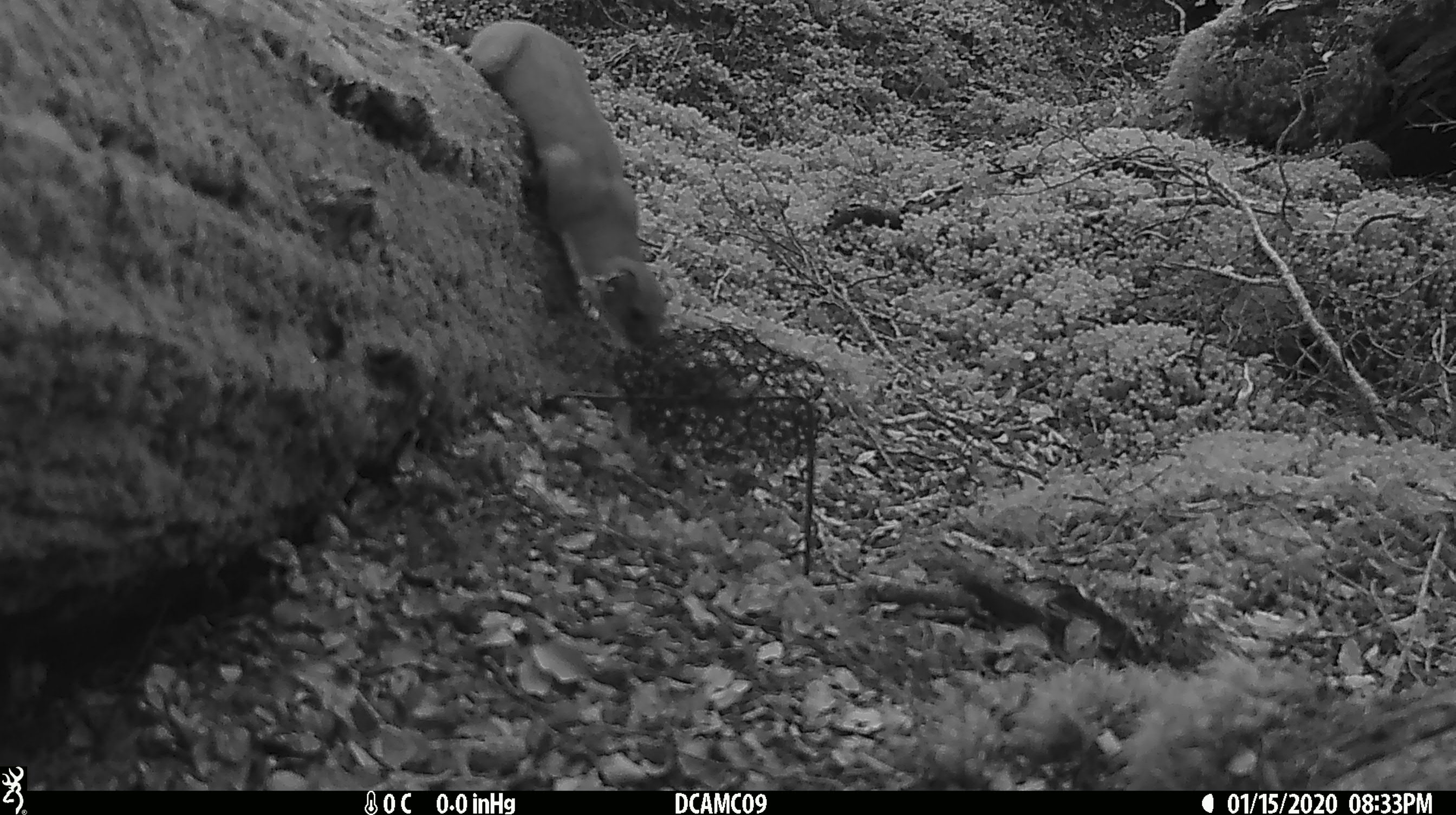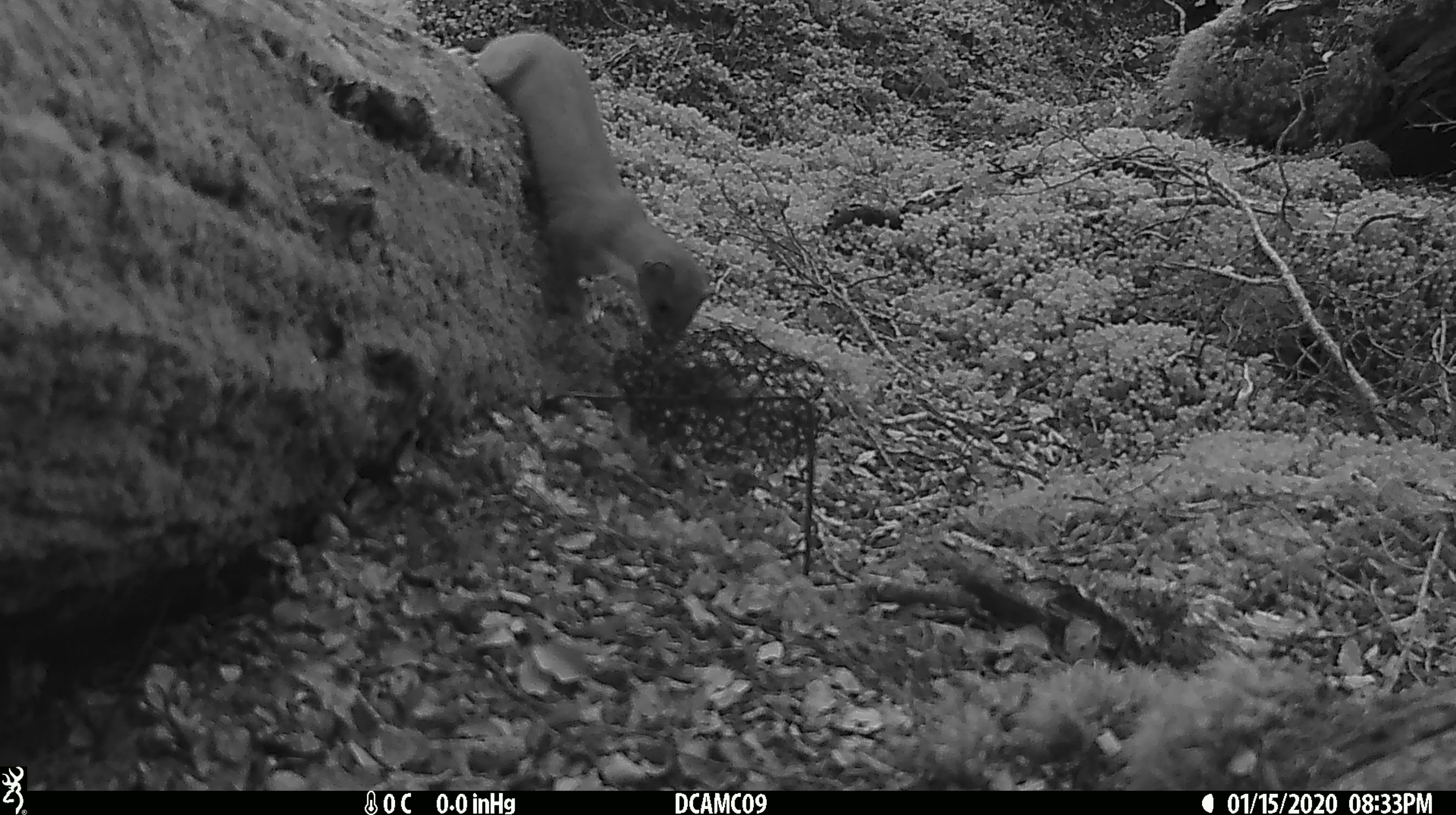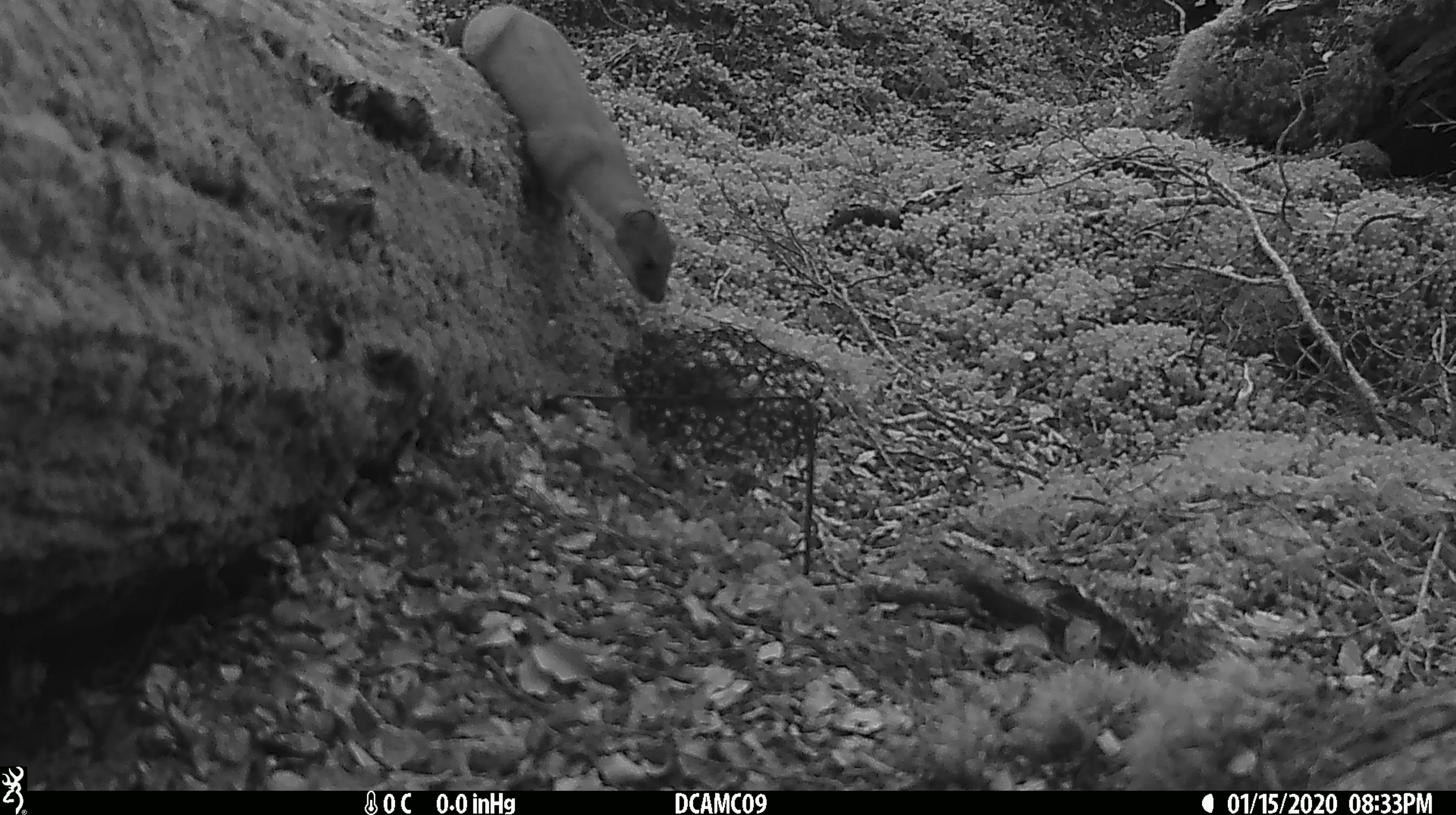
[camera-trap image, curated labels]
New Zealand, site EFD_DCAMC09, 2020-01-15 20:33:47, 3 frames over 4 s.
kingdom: Animalia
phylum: Chordata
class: Mammalia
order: Carnivora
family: Mustelidae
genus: Mustela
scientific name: Mustela erminea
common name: stoat